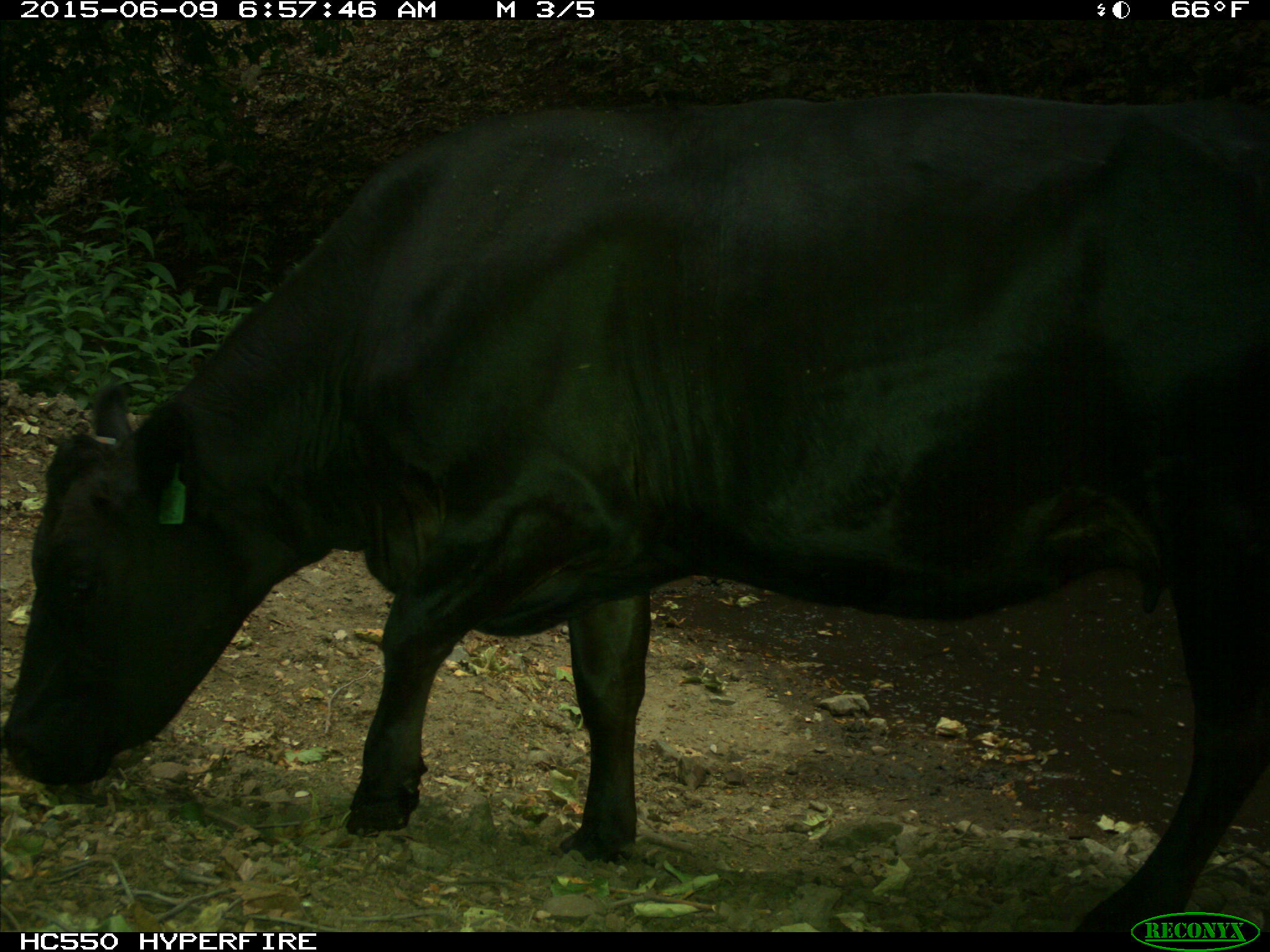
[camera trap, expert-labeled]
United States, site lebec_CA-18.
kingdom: Animalia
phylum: Chordata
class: Mammalia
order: Artiodactyla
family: Bovidae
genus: Bos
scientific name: Bos taurus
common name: domestic cow